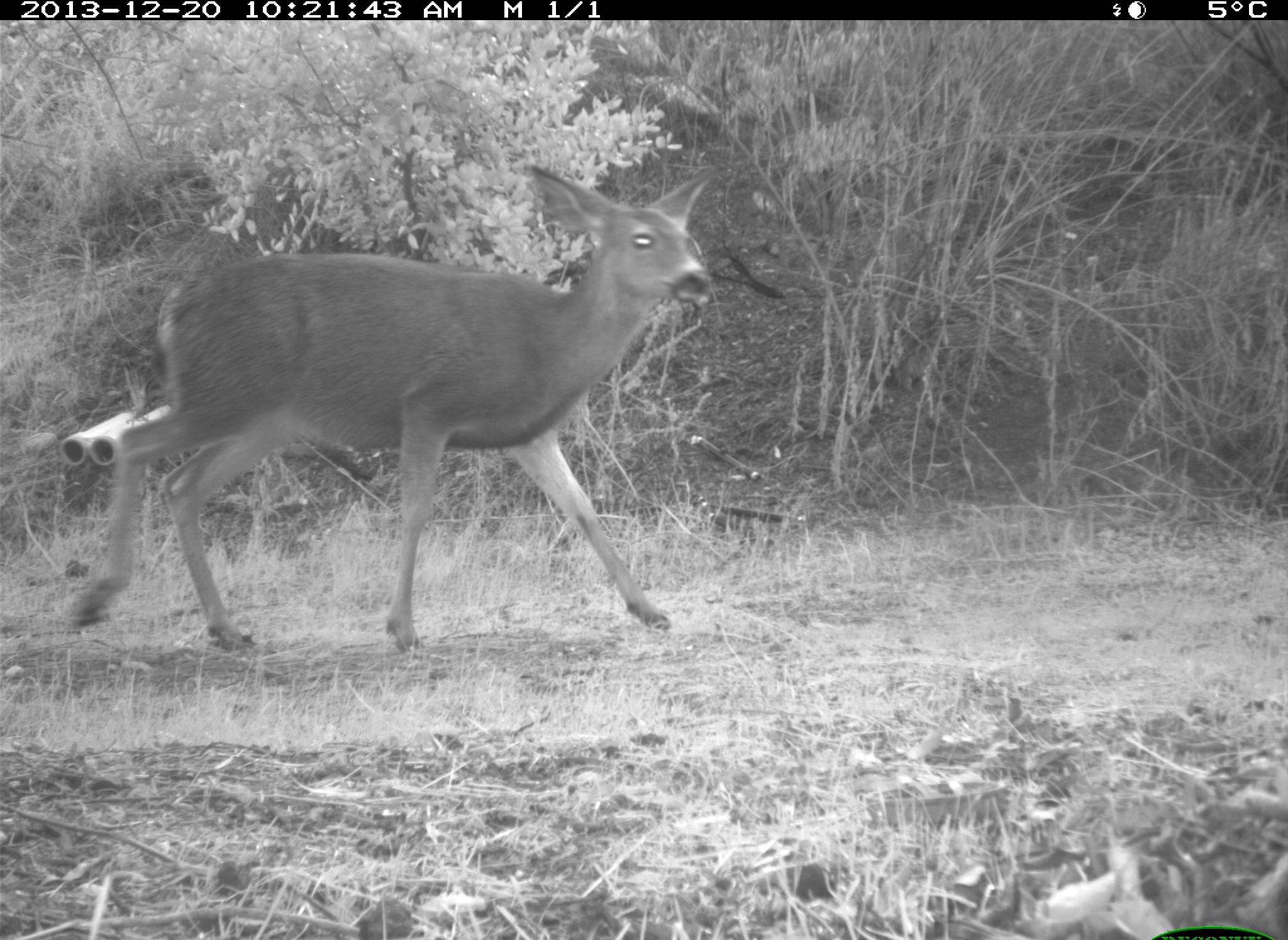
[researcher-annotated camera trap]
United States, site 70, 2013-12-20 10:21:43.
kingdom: Animalia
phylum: Chordata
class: Mammalia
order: Artiodactyla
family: Cervidae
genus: Odocoileus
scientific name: Odocoileus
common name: deer